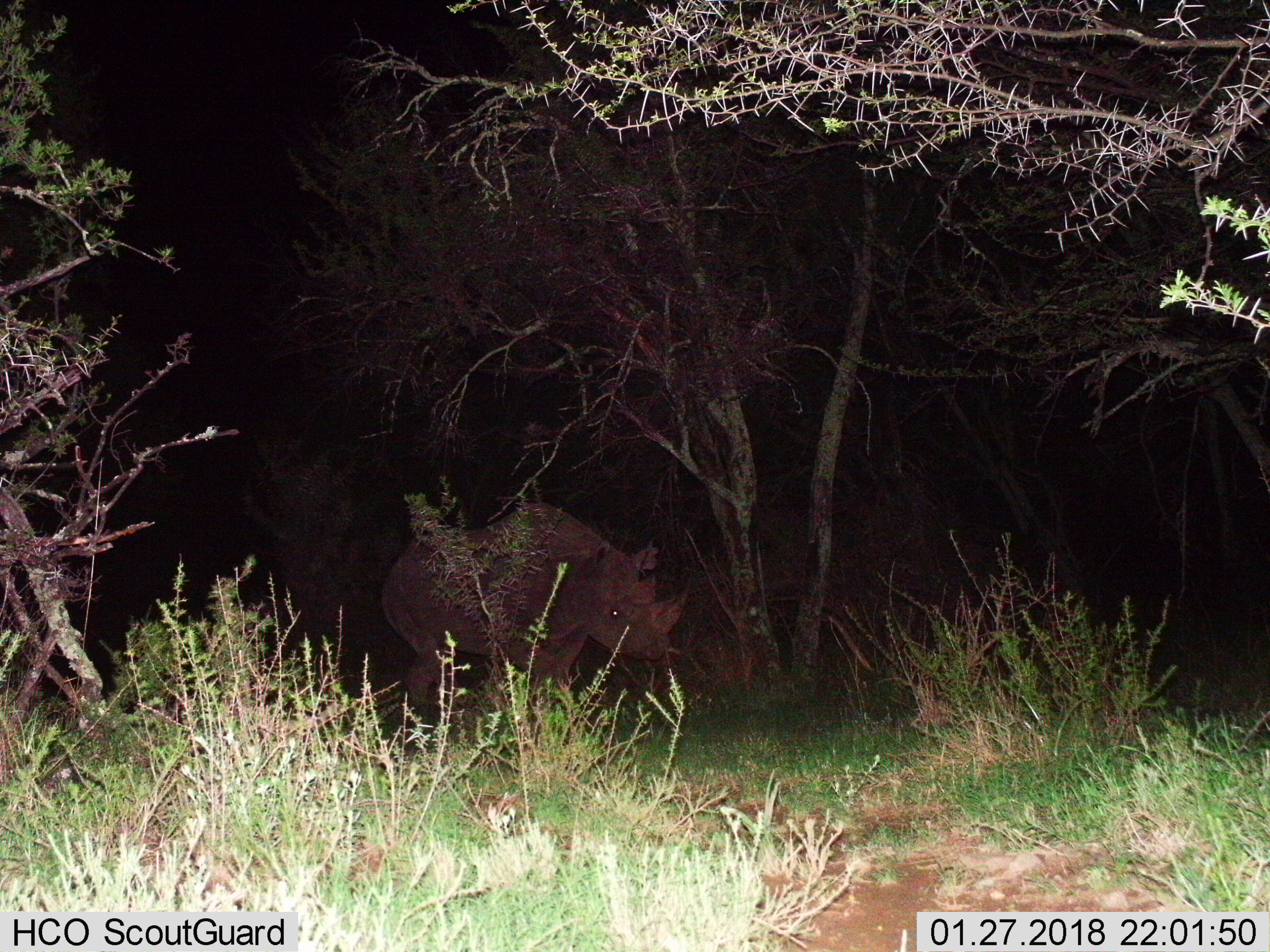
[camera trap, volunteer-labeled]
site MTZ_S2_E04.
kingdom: Animalia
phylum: Chordata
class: Mammalia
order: Perissodactyla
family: Rhinocerotidae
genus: Diceros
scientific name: Diceros bicornis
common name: black rhinoceros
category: rhinocerosblack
Rhinocerosblack (black rhinoceros) (Diceros bicornis), count 1. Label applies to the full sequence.